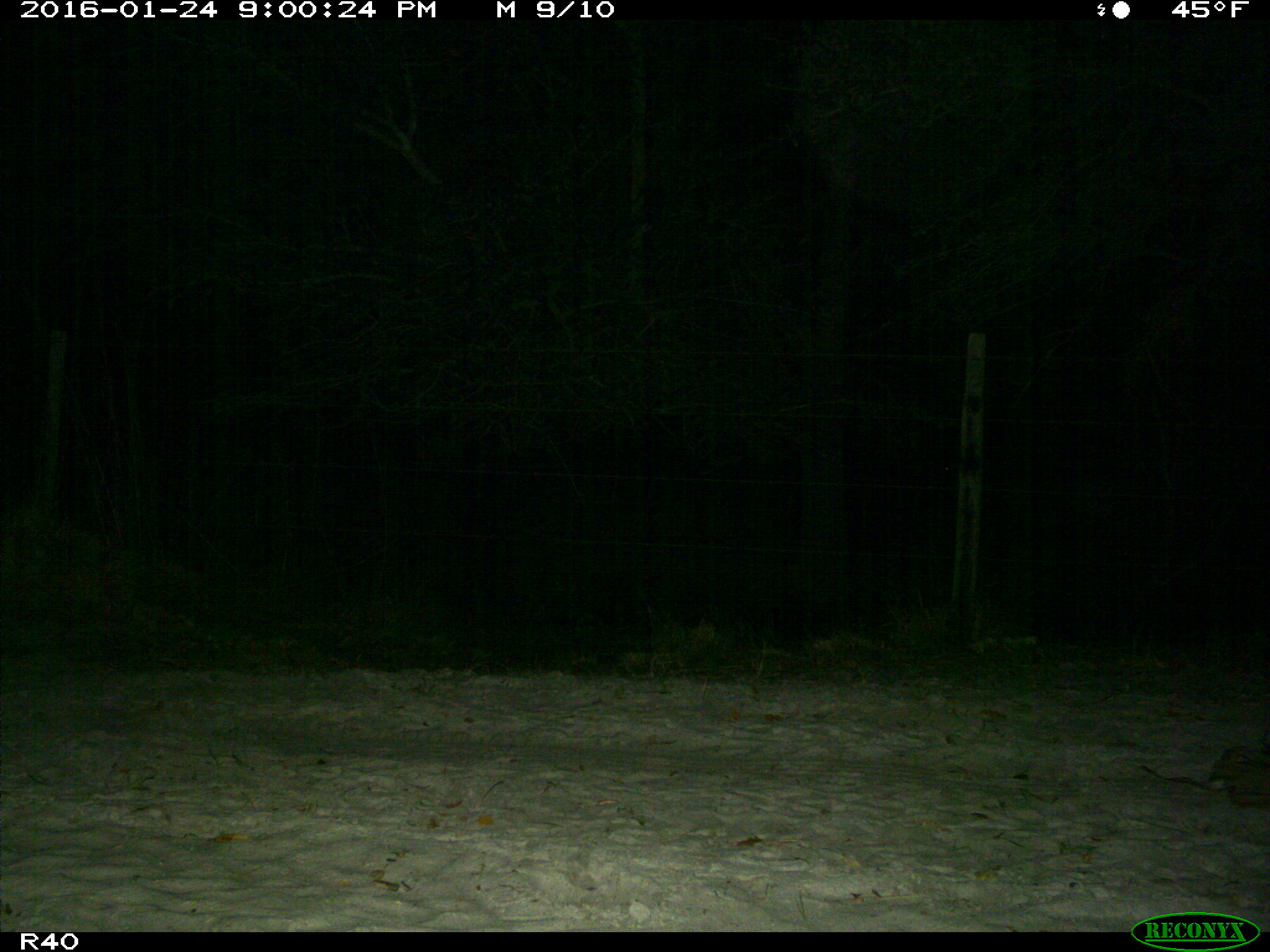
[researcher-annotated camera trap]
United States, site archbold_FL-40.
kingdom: Animalia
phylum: Chordata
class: Mammalia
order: Artiodactyla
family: Bovidae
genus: Bos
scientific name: Bos taurus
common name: domestic cow